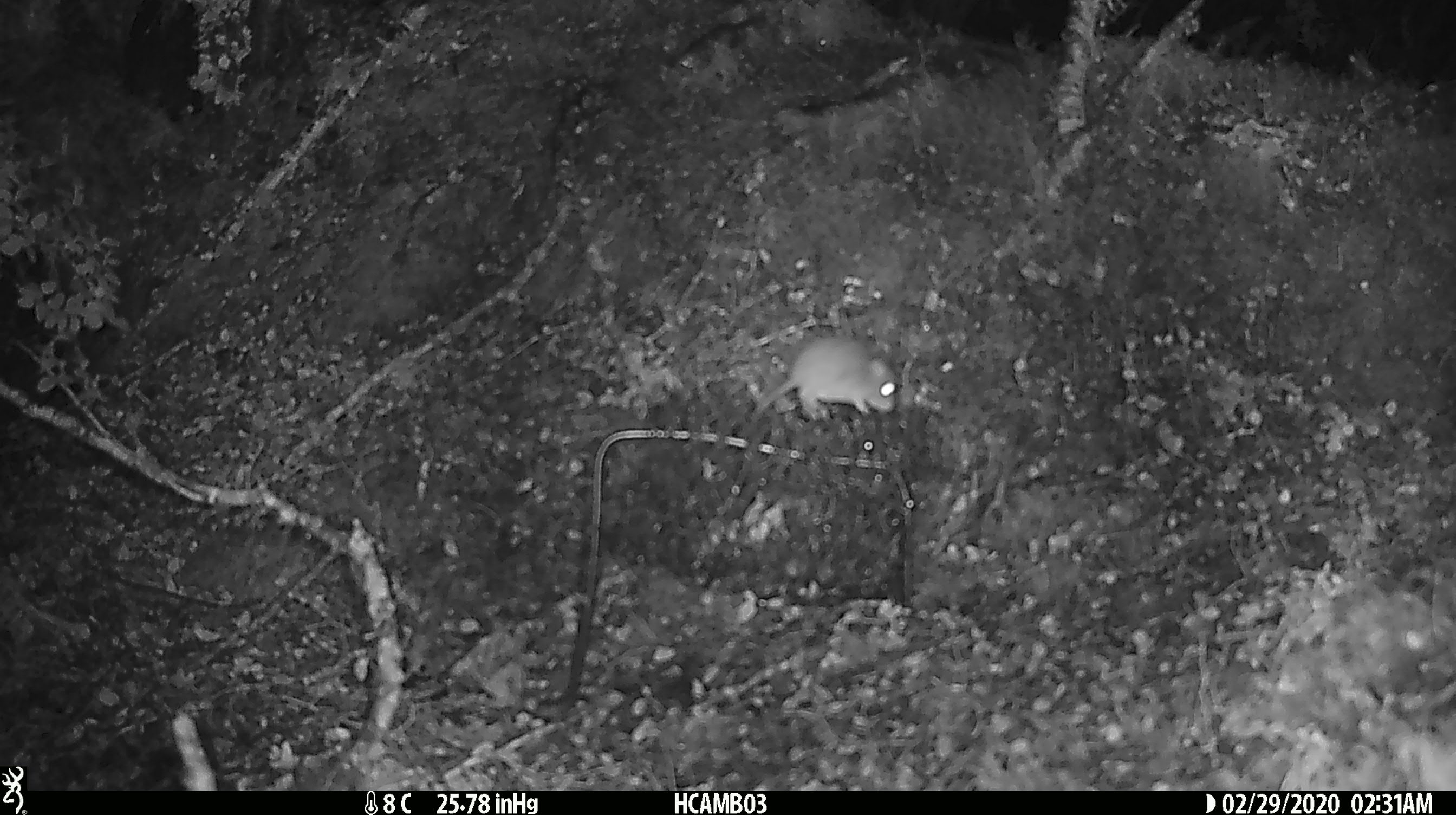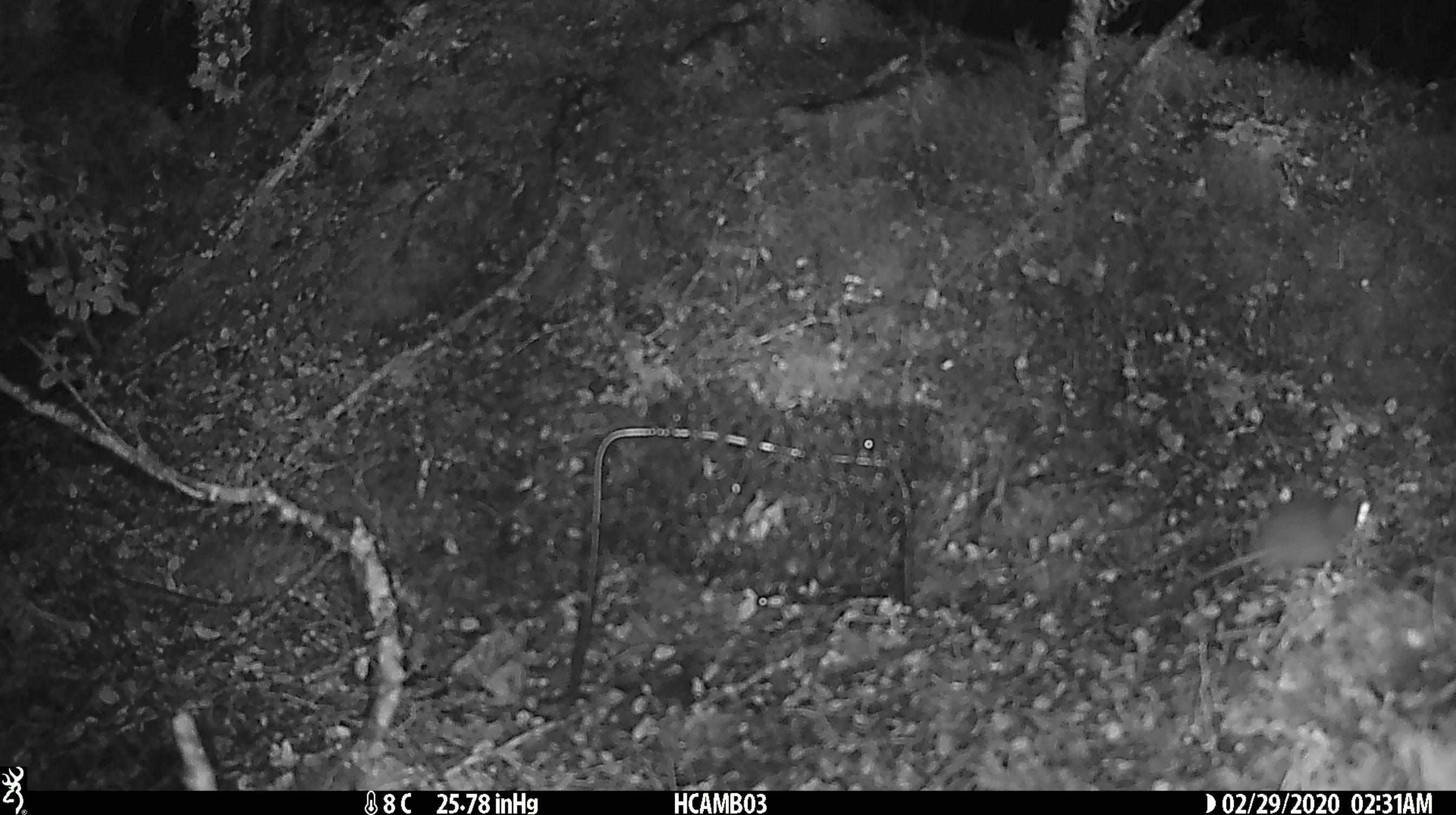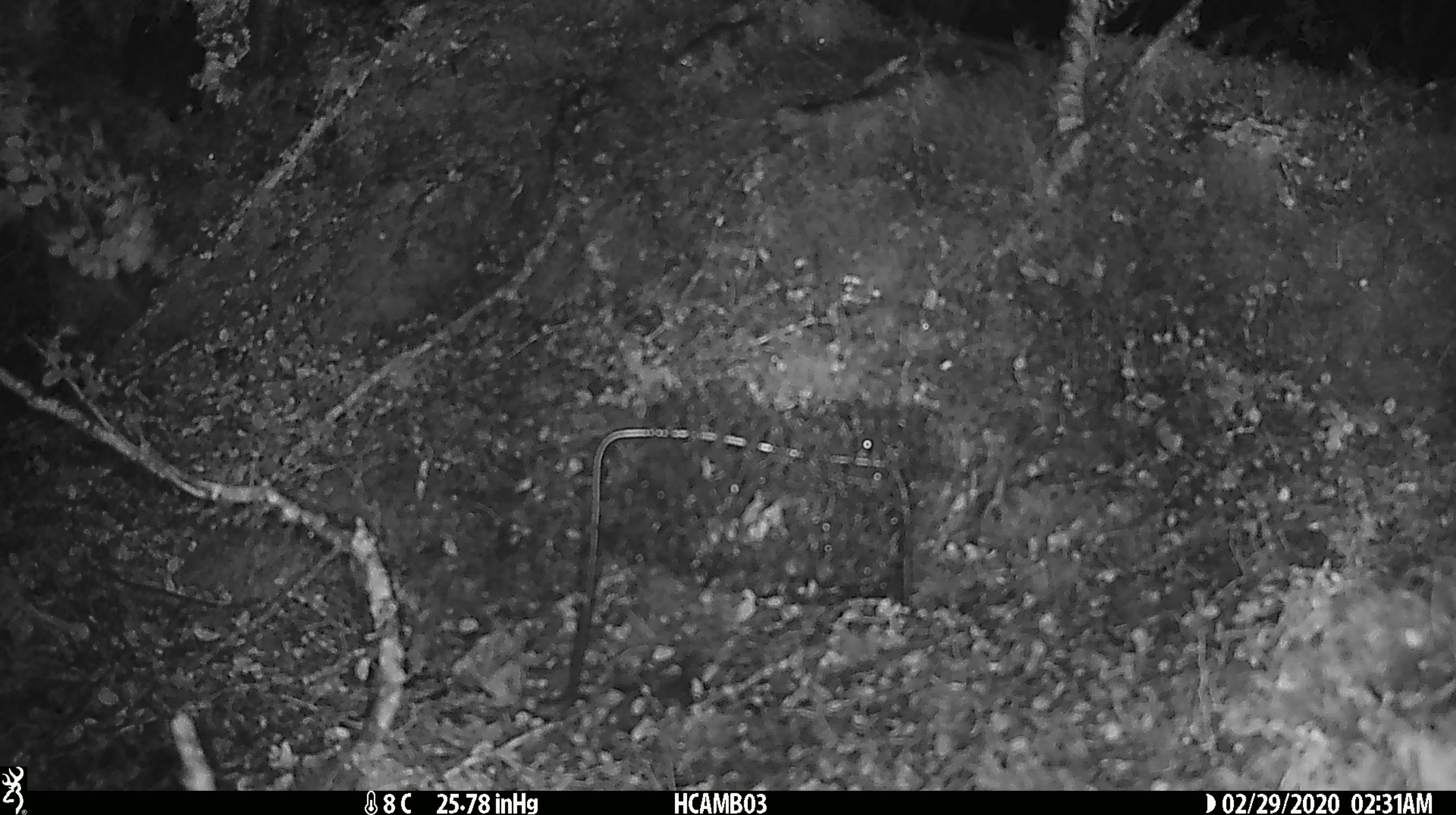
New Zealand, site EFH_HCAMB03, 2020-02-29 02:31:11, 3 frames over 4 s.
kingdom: Animalia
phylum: Chordata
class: Mammalia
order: Rodentia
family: Muridae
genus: Mus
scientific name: Mus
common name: mouse